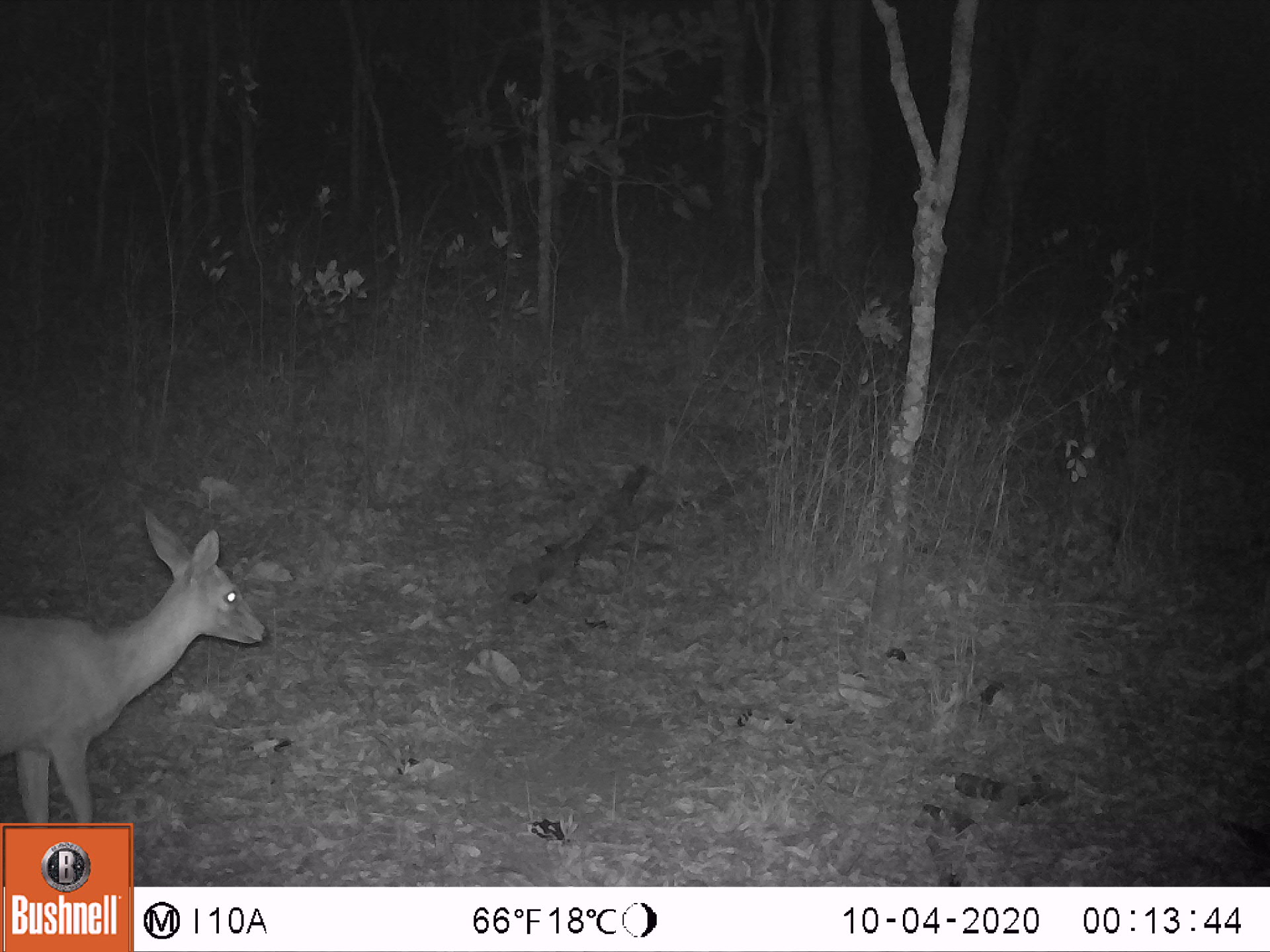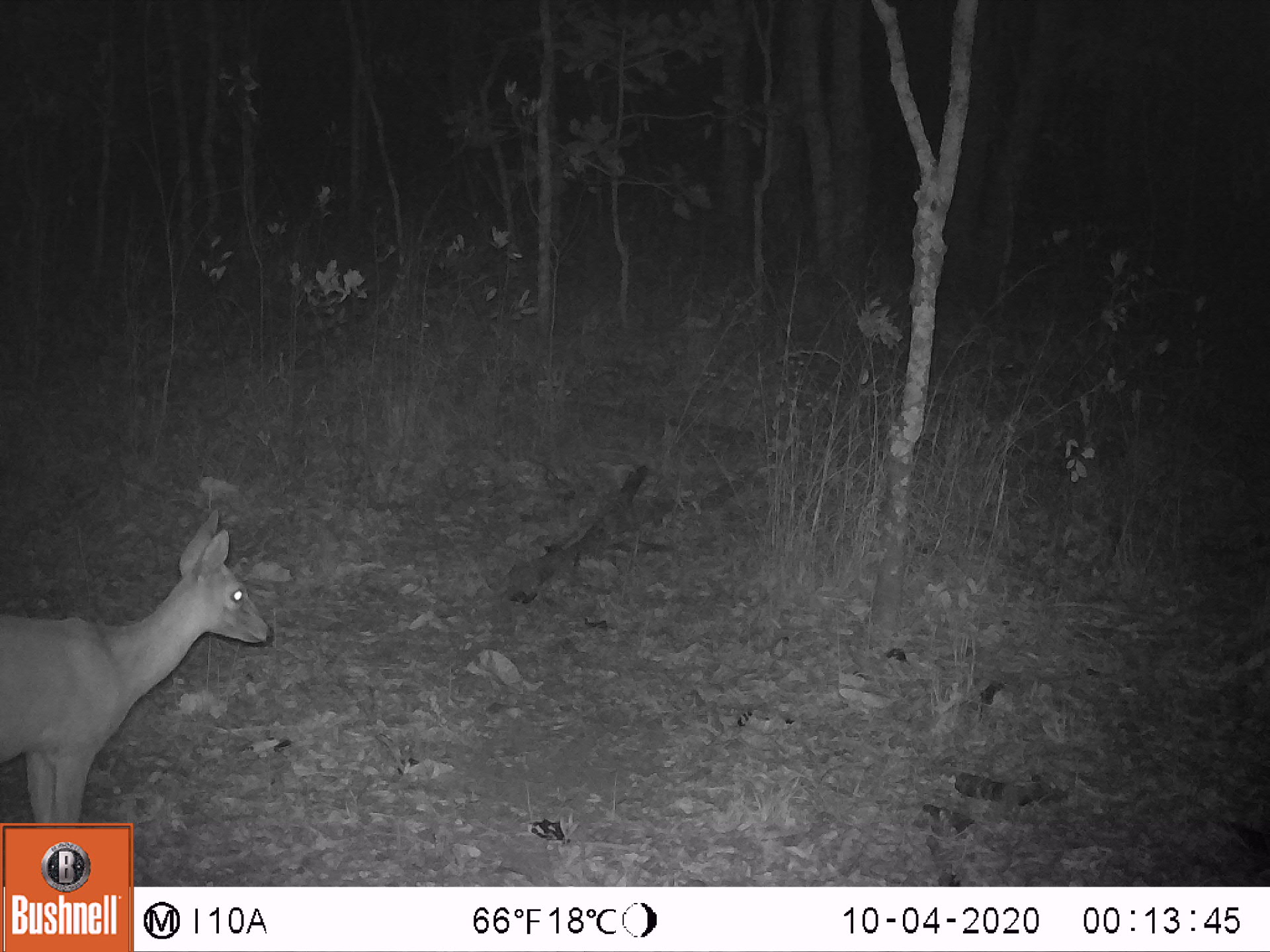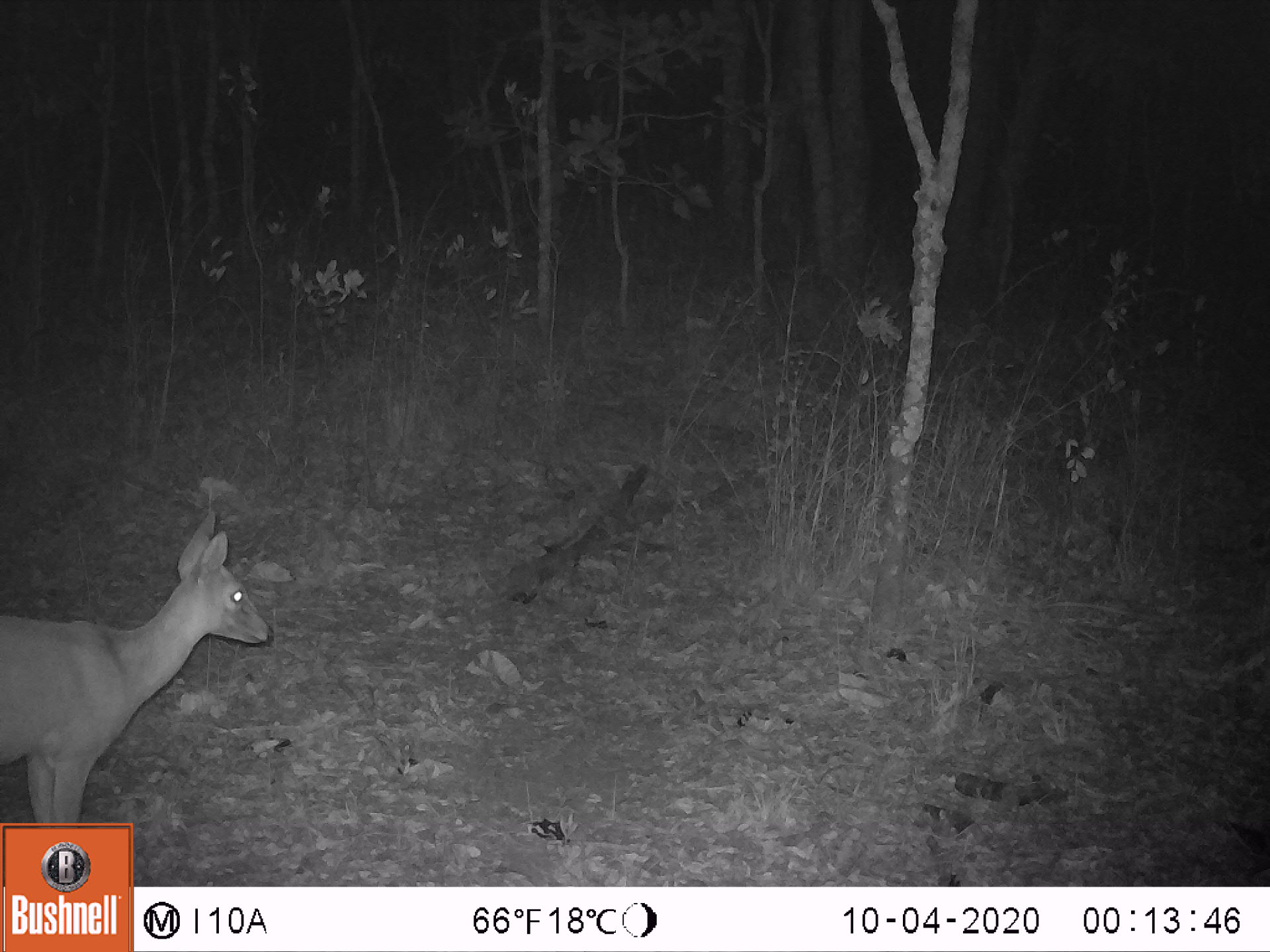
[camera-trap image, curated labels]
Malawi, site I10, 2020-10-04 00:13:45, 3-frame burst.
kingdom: Animalia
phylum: Chordata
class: Mammalia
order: Artiodactyla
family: Bovidae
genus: Sylvicapra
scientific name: Sylvicapra grimmia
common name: common duiker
Common duiker (Sylvicapra grimmia), count 1.